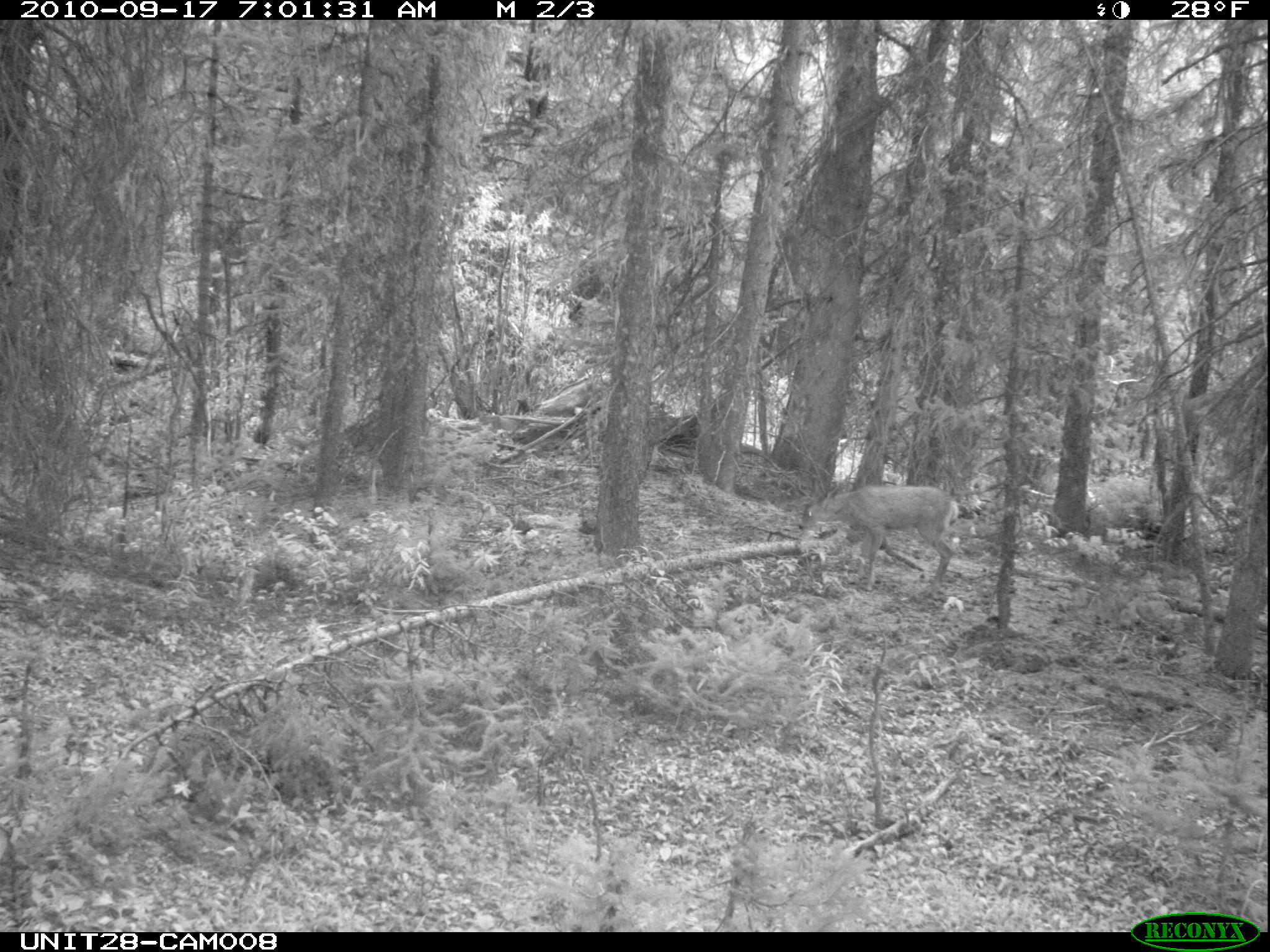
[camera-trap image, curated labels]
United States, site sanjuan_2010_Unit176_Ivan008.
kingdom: Animalia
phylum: Chordata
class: Mammalia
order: Artiodactyla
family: Cervidae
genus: Odocoileus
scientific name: Odocoileus hemionus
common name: mule deer